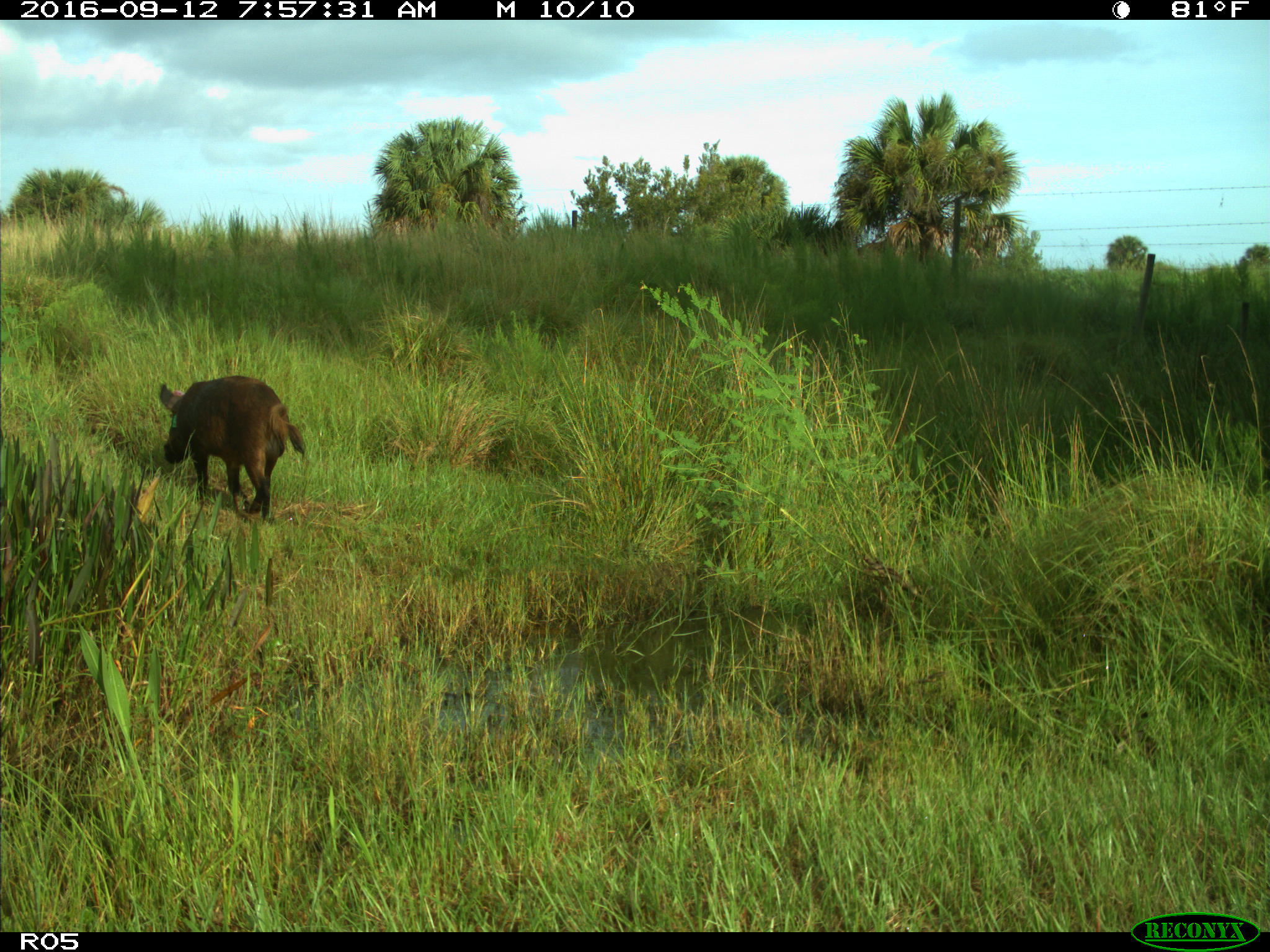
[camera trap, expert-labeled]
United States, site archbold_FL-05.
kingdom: Animalia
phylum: Chordata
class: Mammalia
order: Artiodactyla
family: Suidae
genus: Sus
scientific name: Sus scrofa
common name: wild boar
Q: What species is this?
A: Sus scrofa (wild boar).